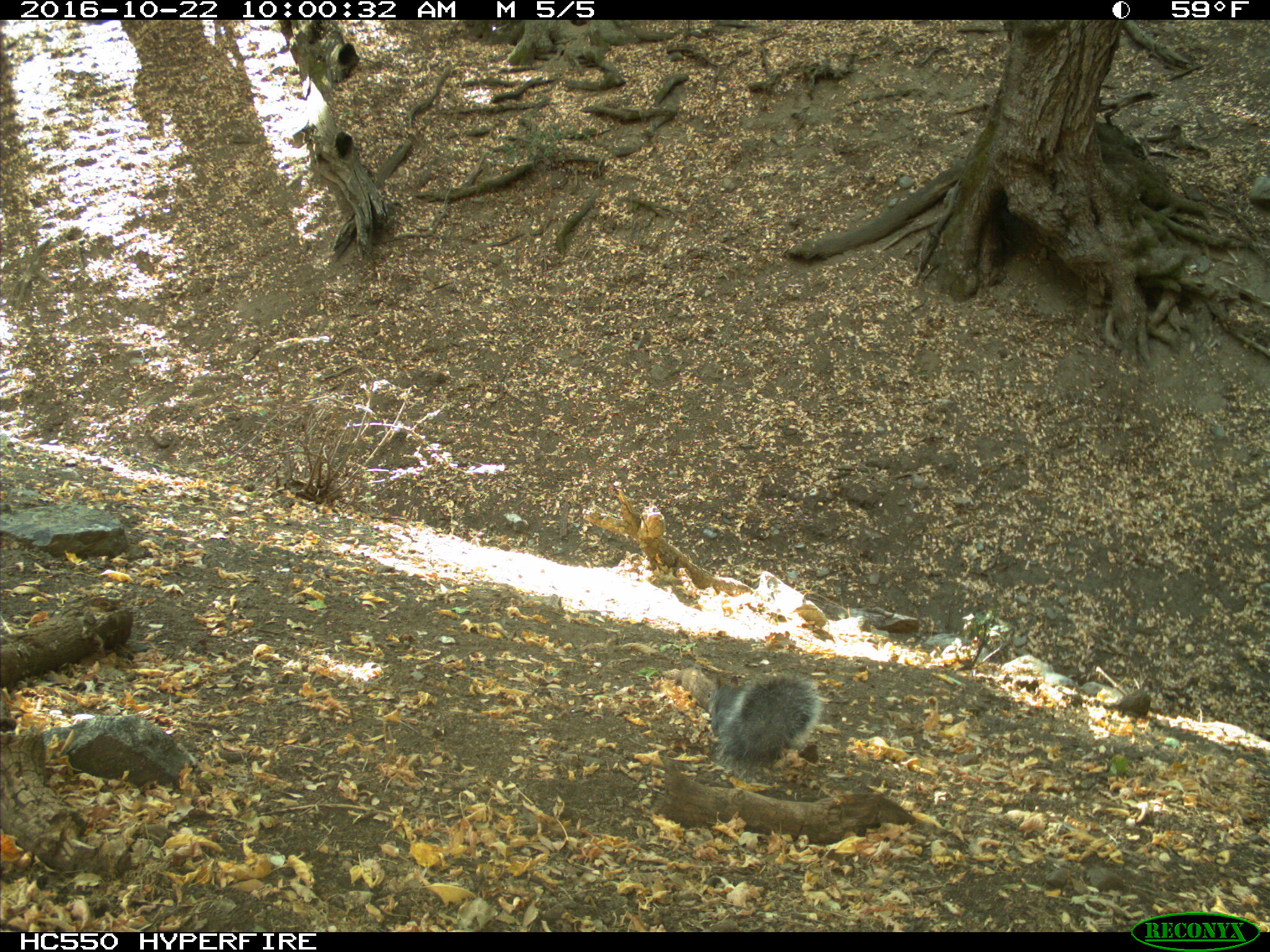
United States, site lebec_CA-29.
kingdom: Animalia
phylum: Chordata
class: Mammalia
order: Rodentia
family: Sciuridae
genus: Sciurus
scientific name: Sciurus carolinensis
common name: eastern gray squirrel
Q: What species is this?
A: Sciurus carolinensis (eastern gray squirrel).